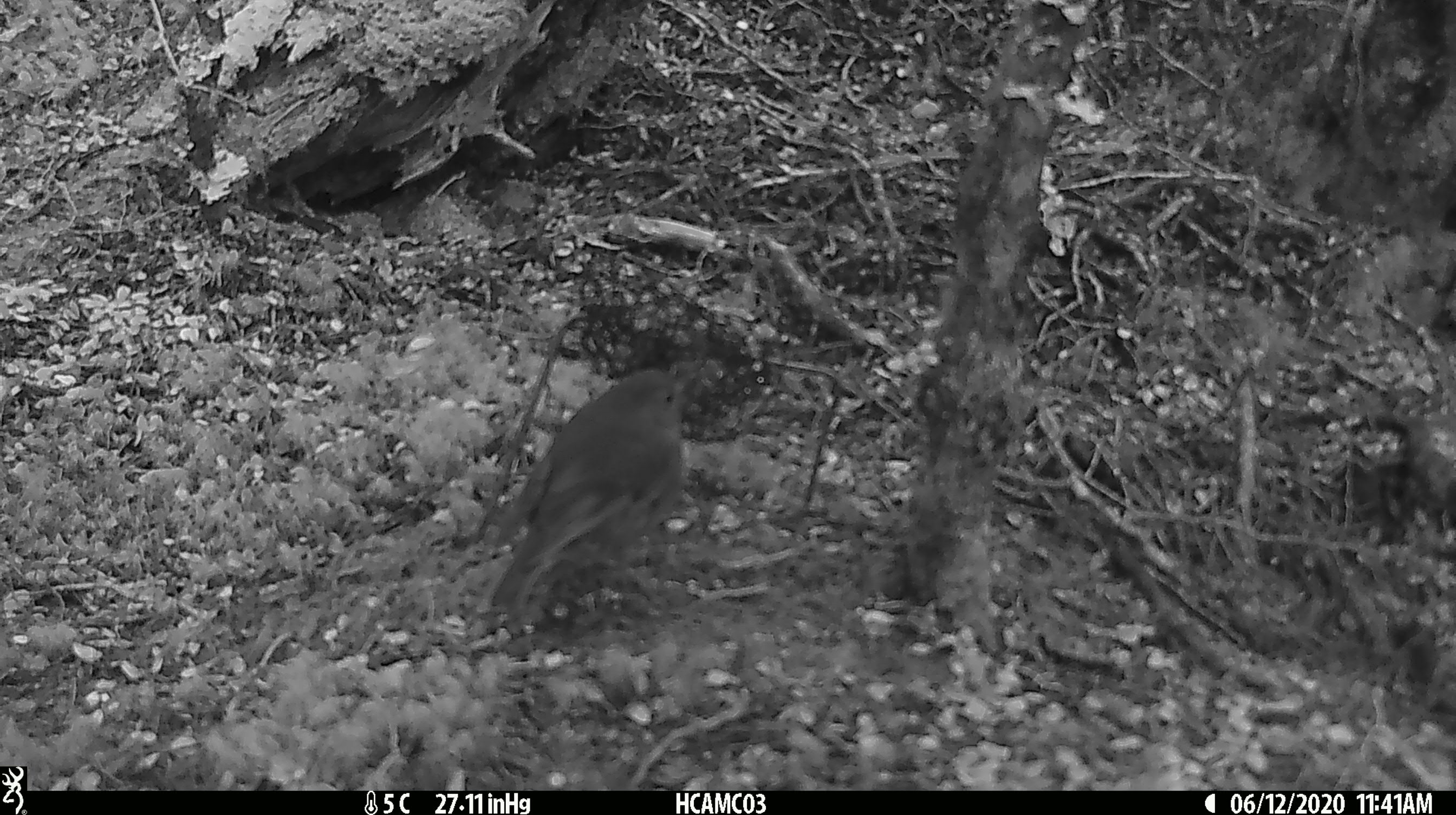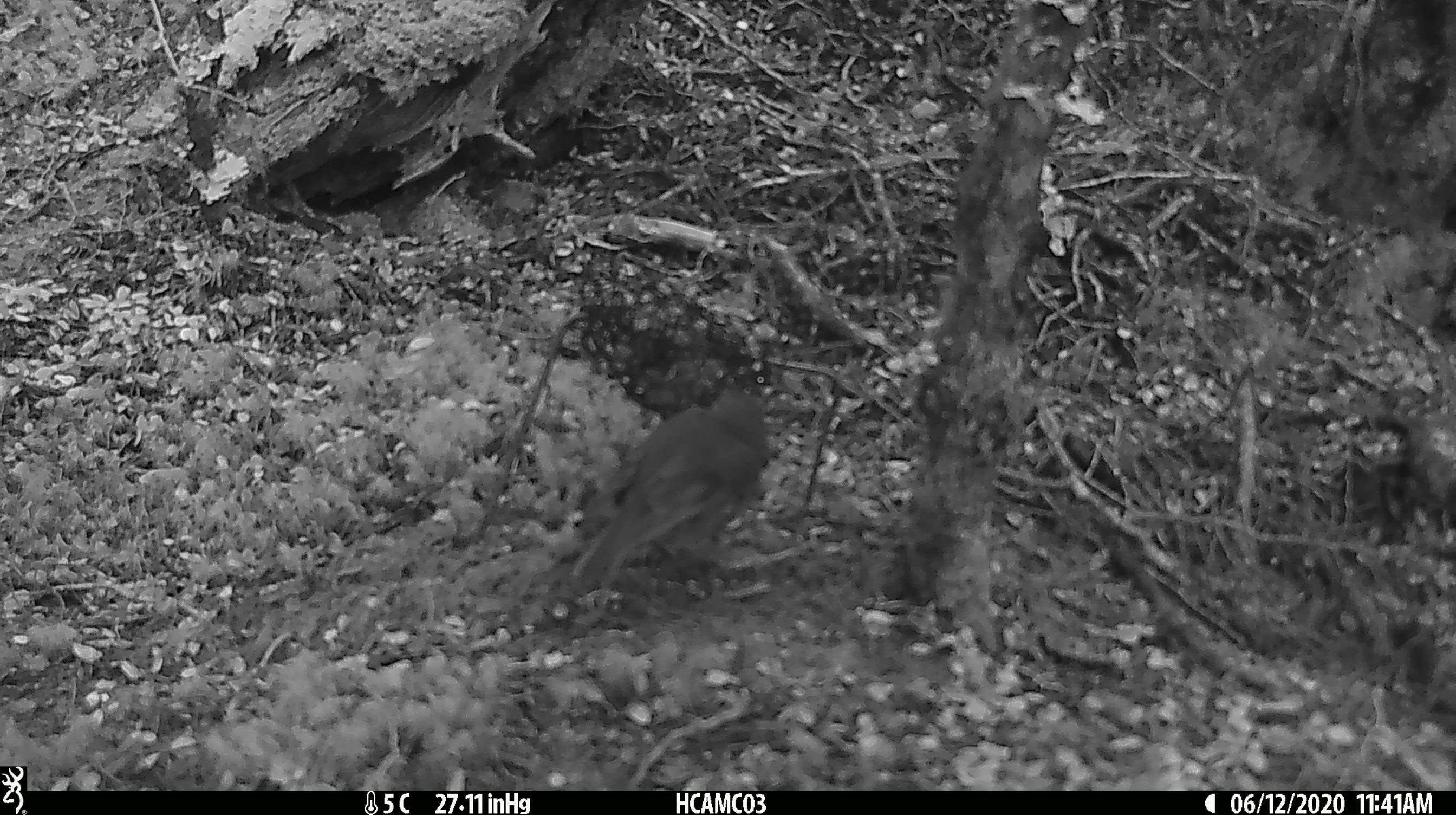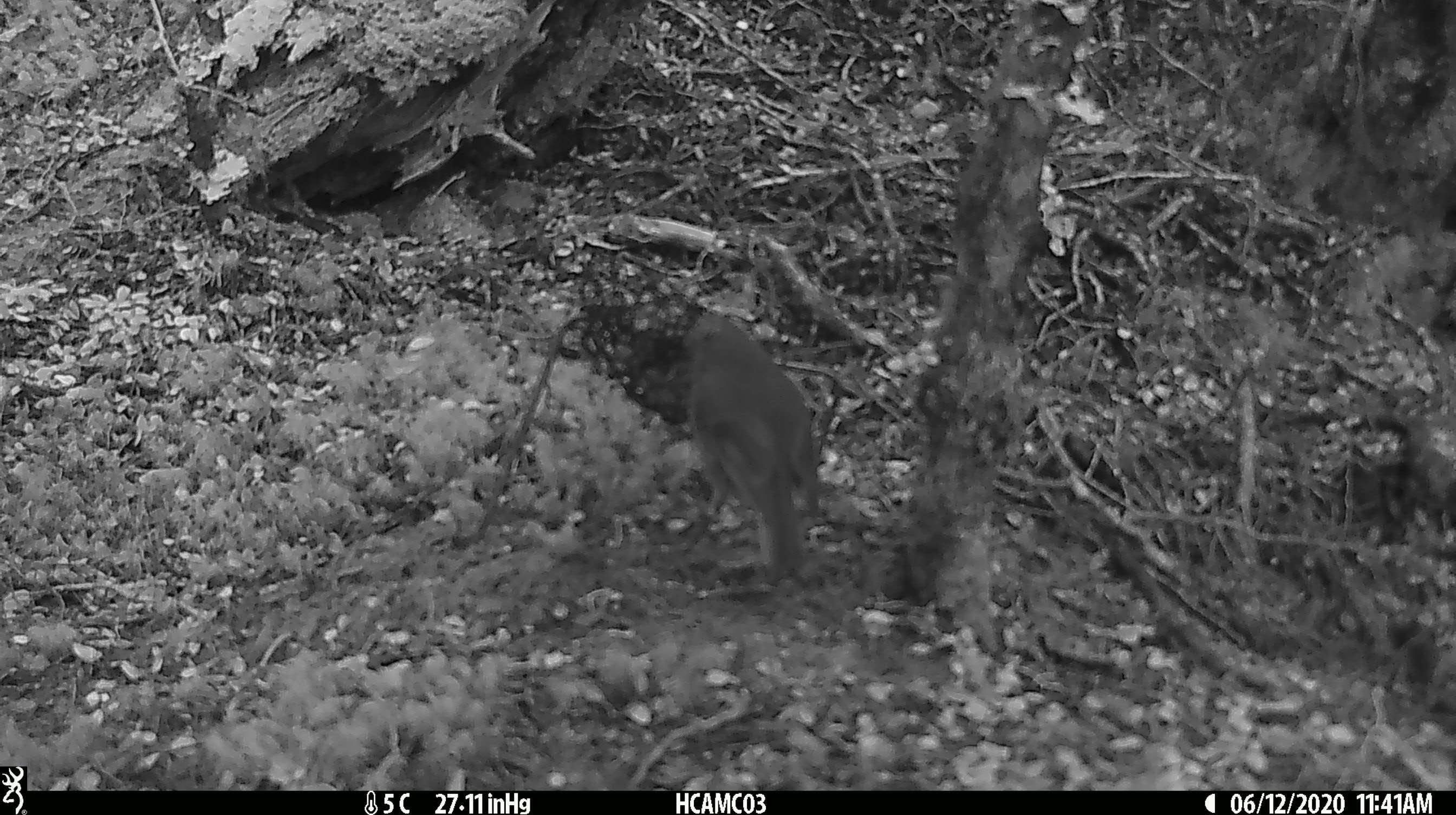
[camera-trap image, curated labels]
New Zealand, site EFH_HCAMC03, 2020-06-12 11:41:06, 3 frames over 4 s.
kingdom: Animalia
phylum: Chordata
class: Aves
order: Passeriformes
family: Petroicidae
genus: Petroica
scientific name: Petroica australis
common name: new zealand robin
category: robin